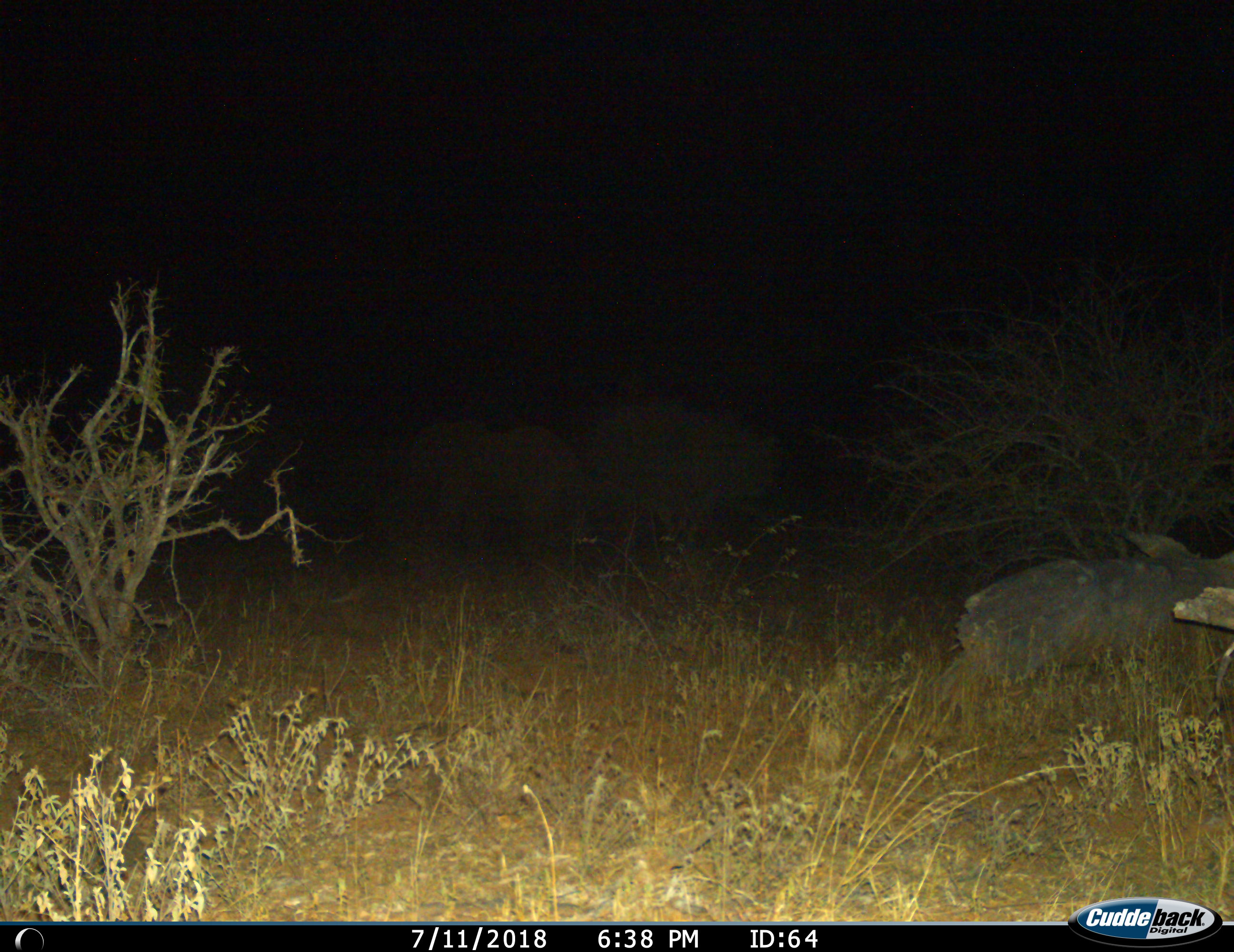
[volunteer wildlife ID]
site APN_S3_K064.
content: unidentified animal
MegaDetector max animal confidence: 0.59